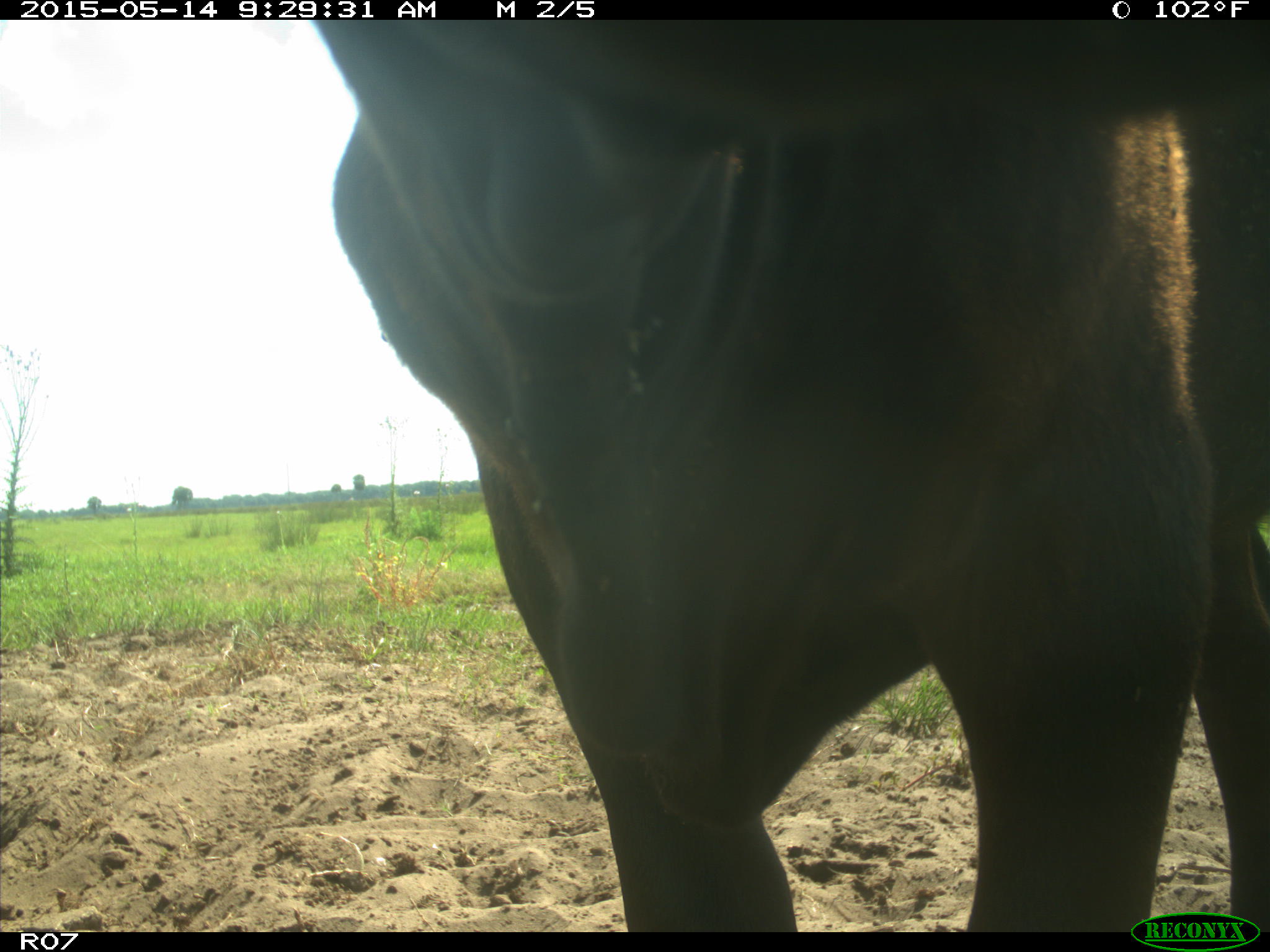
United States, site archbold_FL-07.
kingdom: Animalia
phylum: Chordata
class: Mammalia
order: Artiodactyla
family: Bovidae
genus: Bos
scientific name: Bos taurus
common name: domestic cow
Bos taurus (domestic cow).